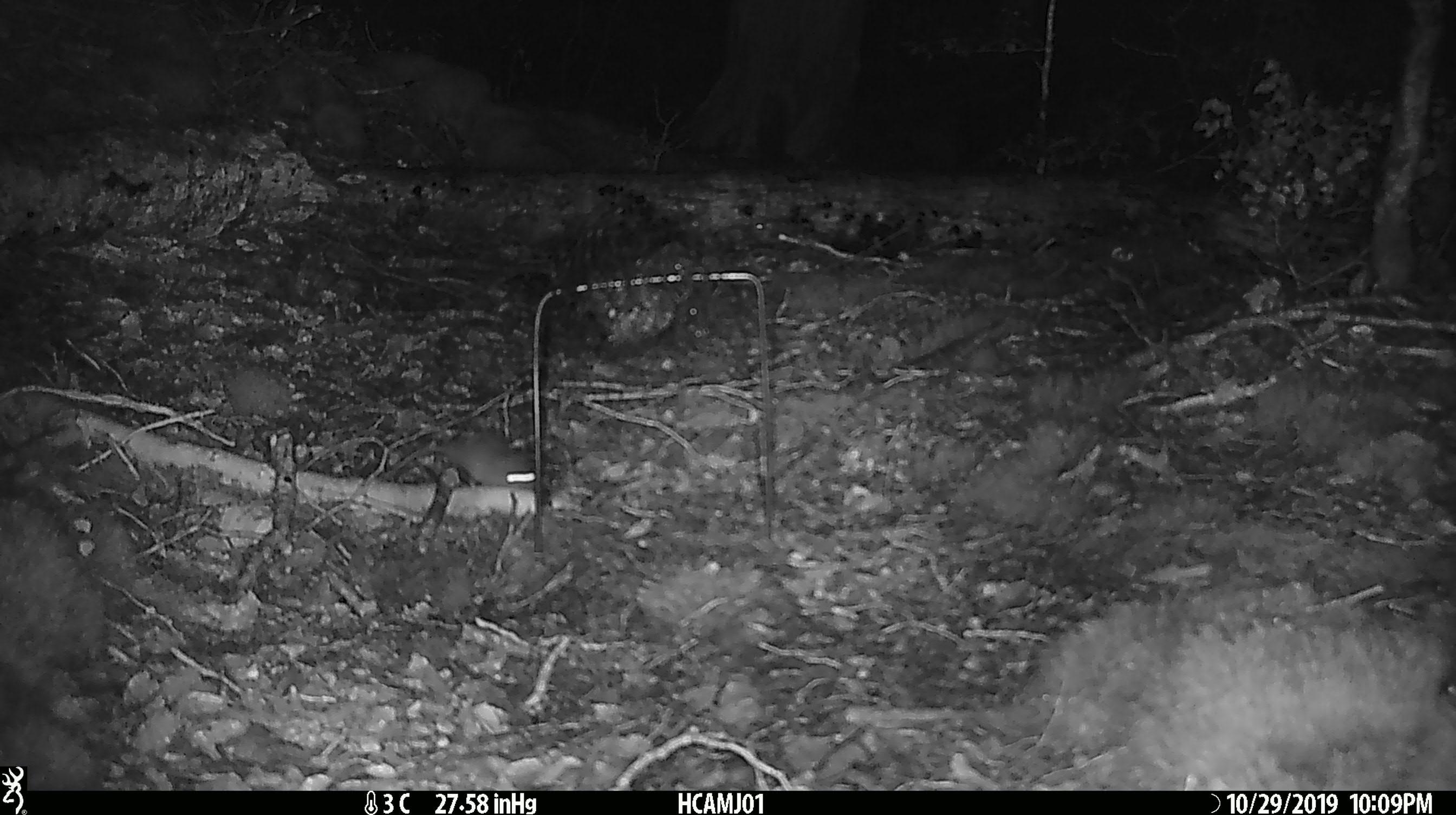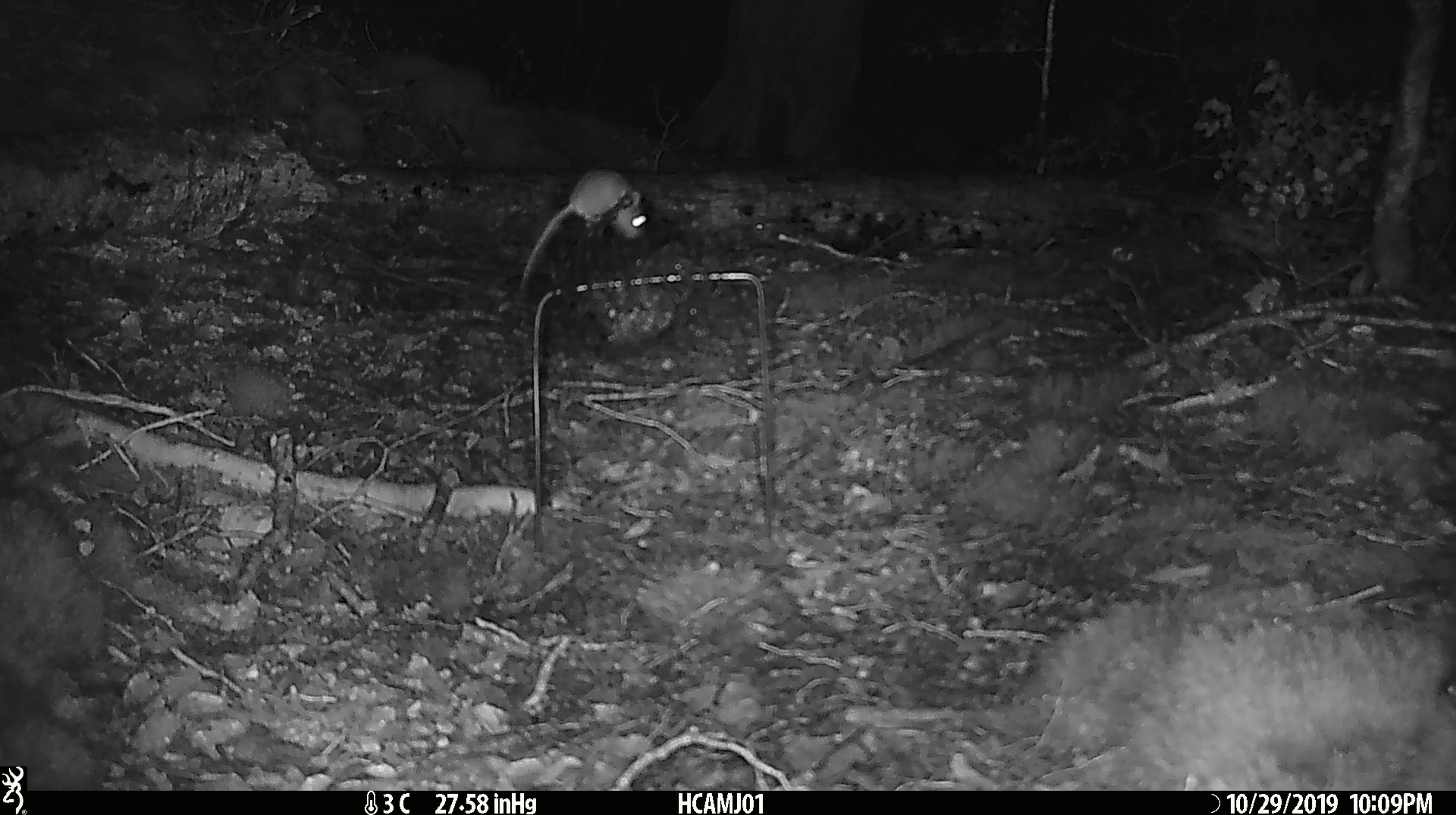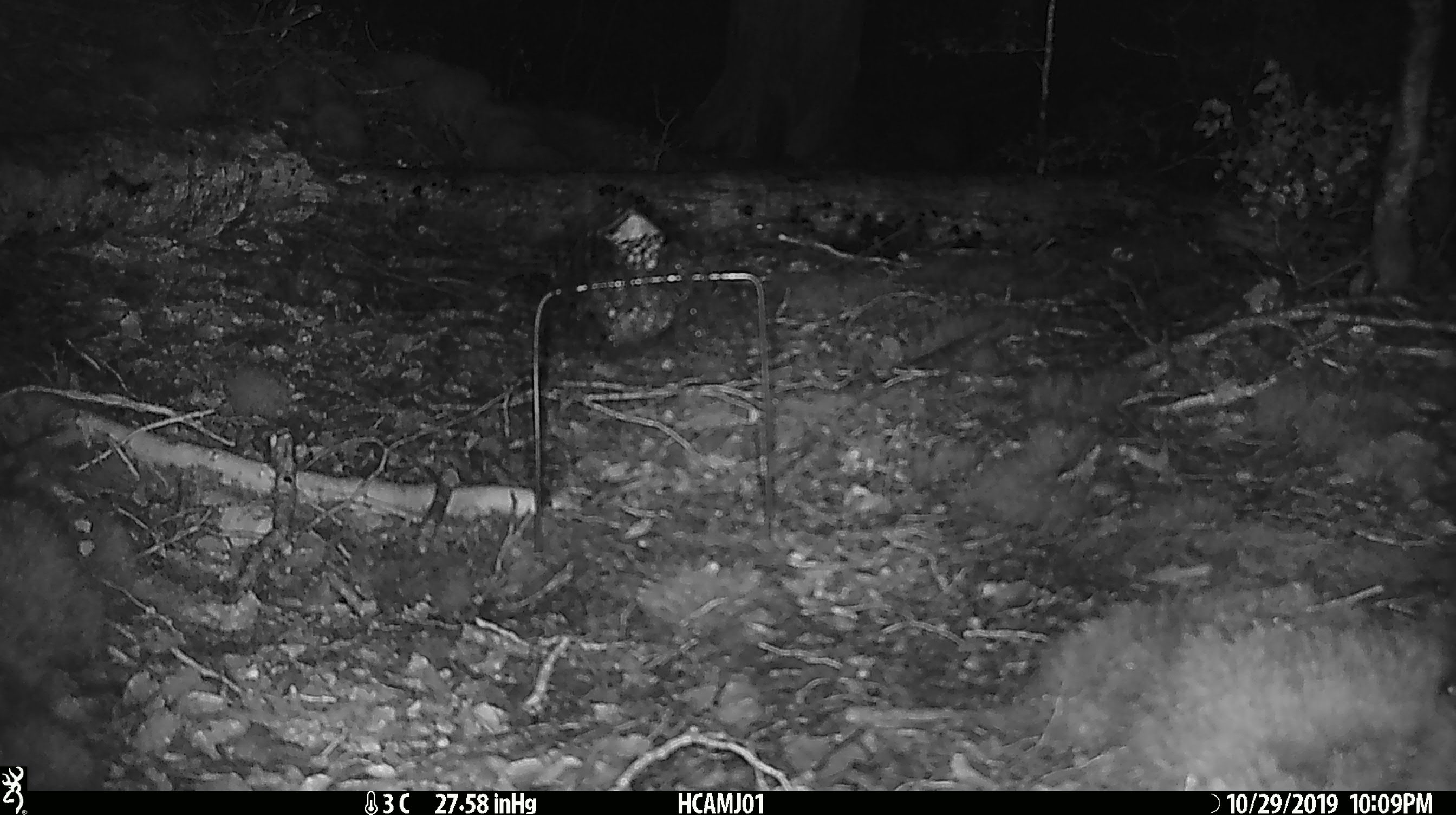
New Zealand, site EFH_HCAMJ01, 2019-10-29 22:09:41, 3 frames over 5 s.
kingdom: Animalia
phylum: Chordata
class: Mammalia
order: Rodentia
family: Muridae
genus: Mus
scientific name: Mus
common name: mouse